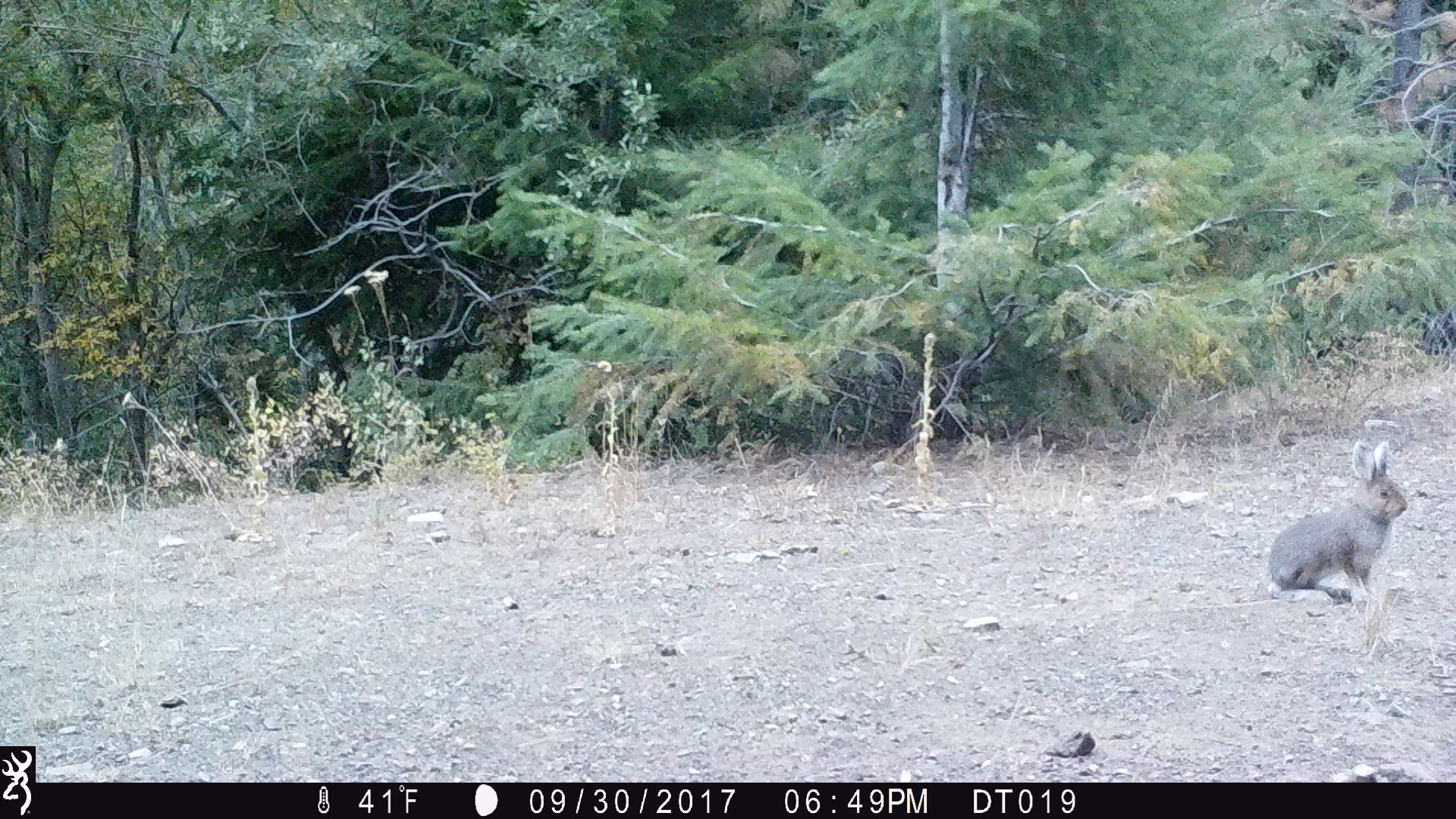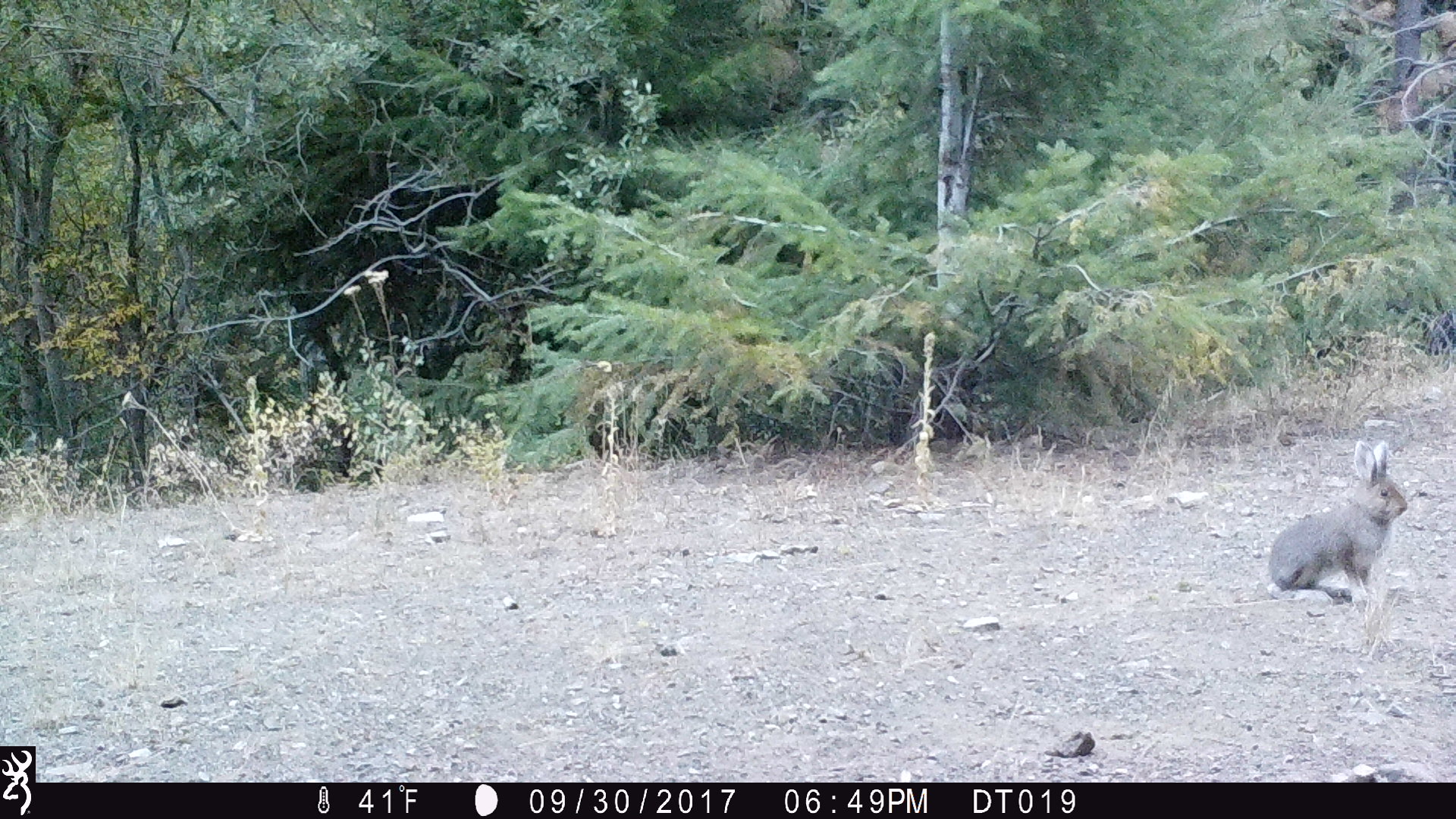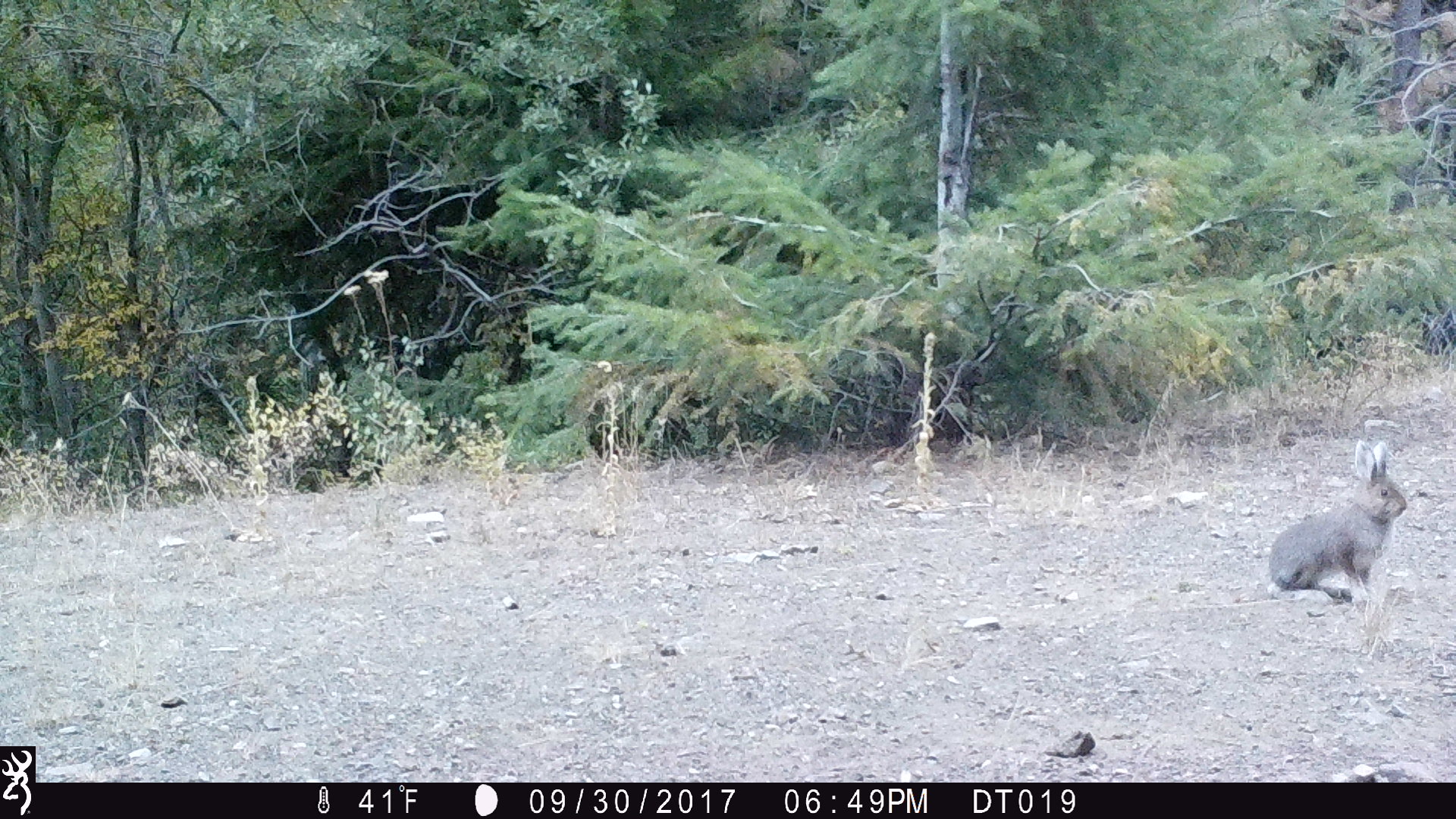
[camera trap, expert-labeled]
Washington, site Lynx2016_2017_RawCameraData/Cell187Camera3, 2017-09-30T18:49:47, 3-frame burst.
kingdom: Animalia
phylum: Chordata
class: Mammalia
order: Lagomorpha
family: Leporidae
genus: Lepus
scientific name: Lepus americanus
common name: snowshoe hare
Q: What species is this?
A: Lepus americanus (snowshoe hare).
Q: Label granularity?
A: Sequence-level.